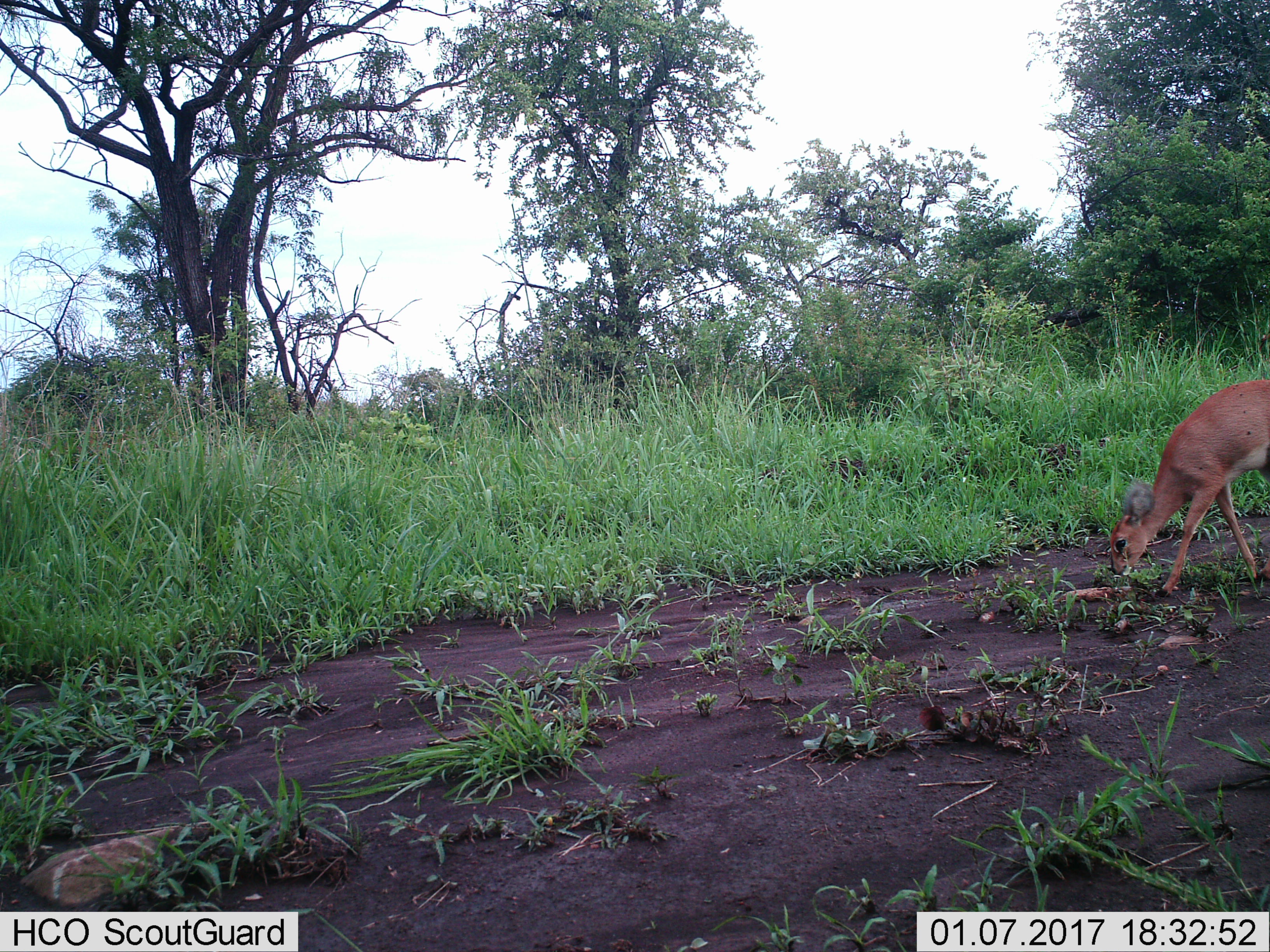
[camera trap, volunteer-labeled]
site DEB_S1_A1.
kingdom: Animalia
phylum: Chordata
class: Mammalia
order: Artiodactyla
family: Bovidae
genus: Raphicerus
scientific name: Raphicerus campestris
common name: steenbok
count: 1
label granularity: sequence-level